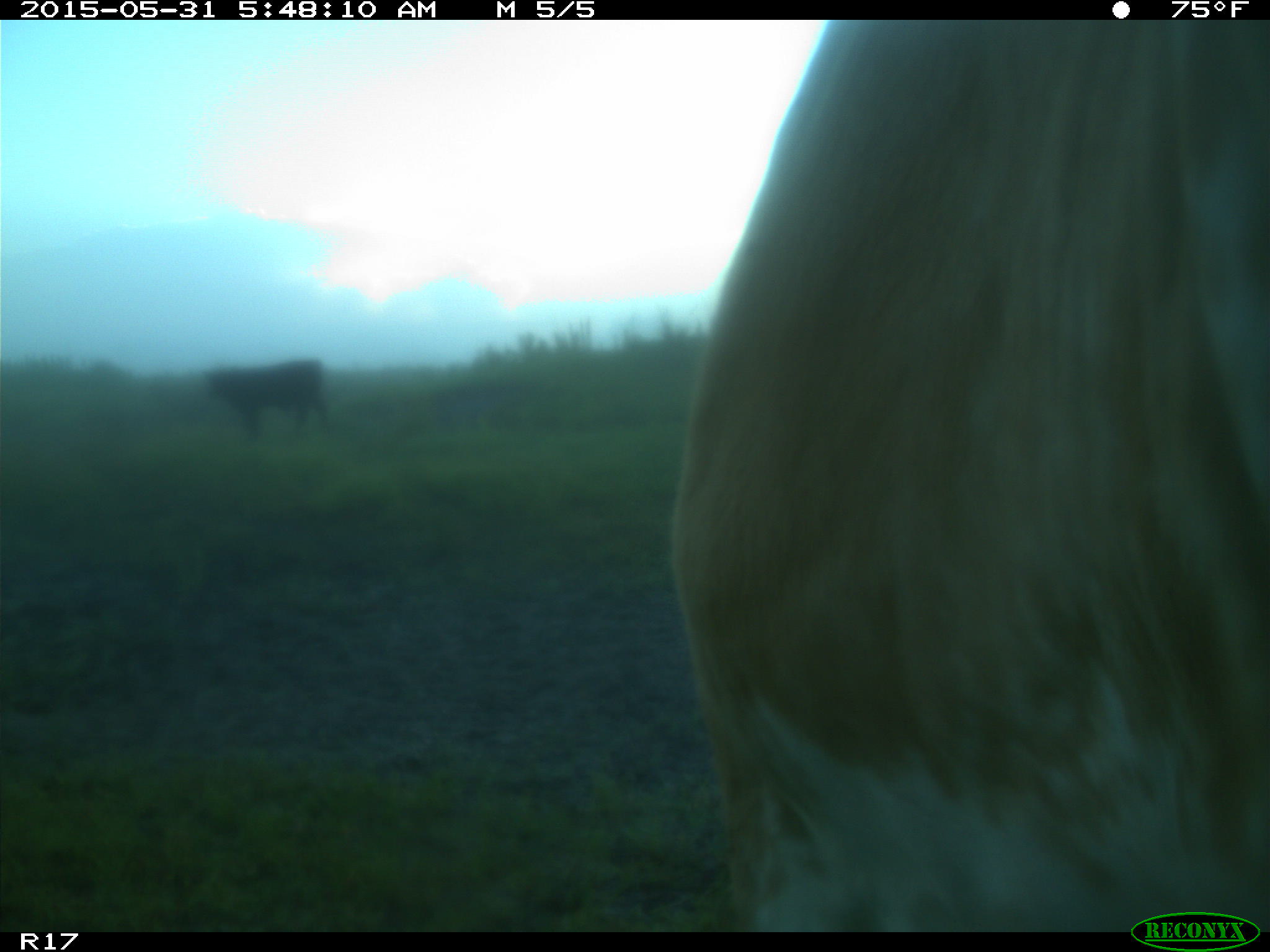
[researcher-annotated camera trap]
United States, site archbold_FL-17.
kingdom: Animalia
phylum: Chordata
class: Mammalia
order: Artiodactyla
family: Bovidae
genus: Bos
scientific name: Bos taurus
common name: domestic cow